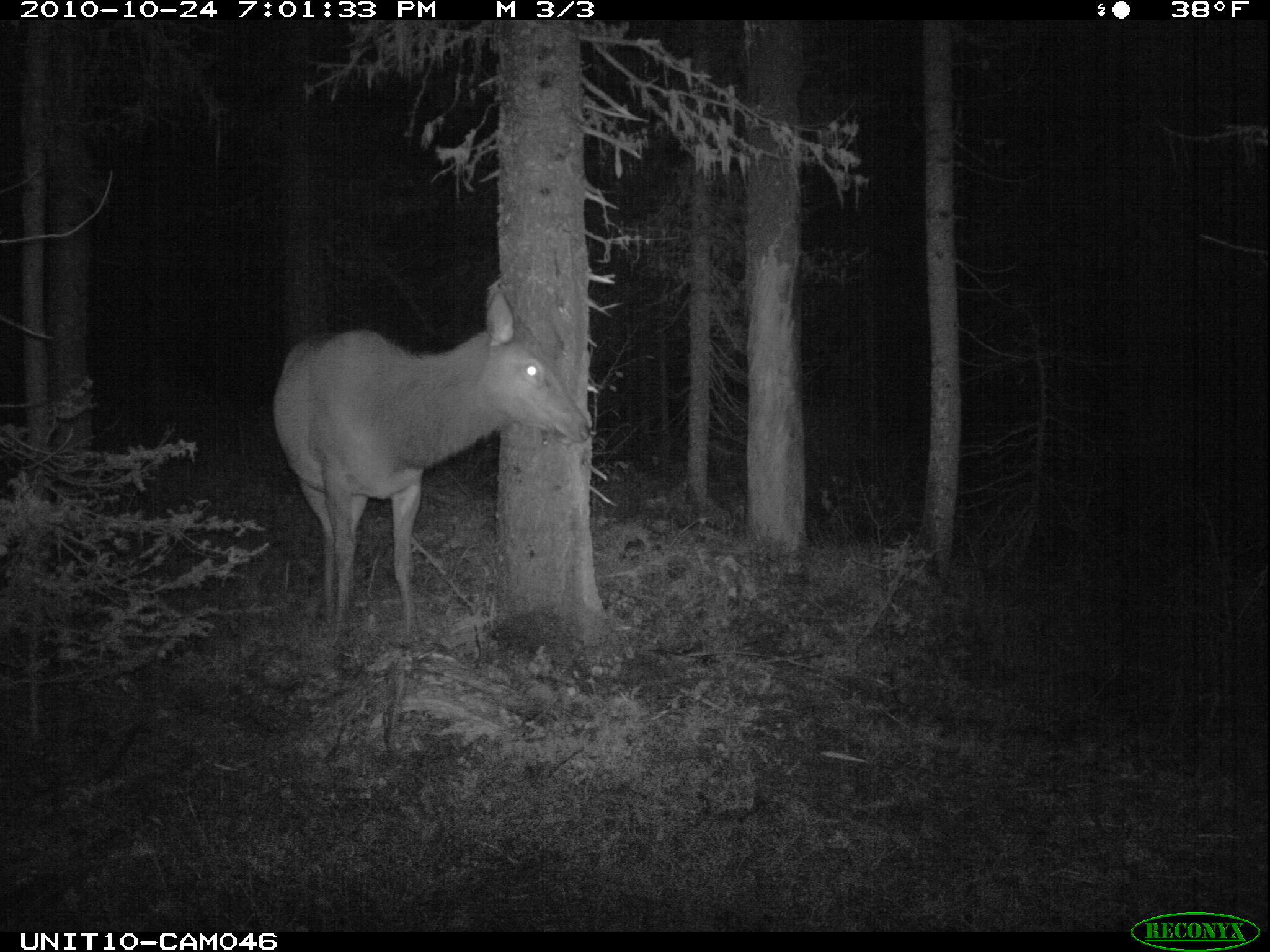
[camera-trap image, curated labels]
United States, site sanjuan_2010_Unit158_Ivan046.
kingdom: Animalia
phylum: Chordata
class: Mammalia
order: Artiodactyla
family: Cervidae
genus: Cervus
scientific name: Cervus elaphus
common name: red deer